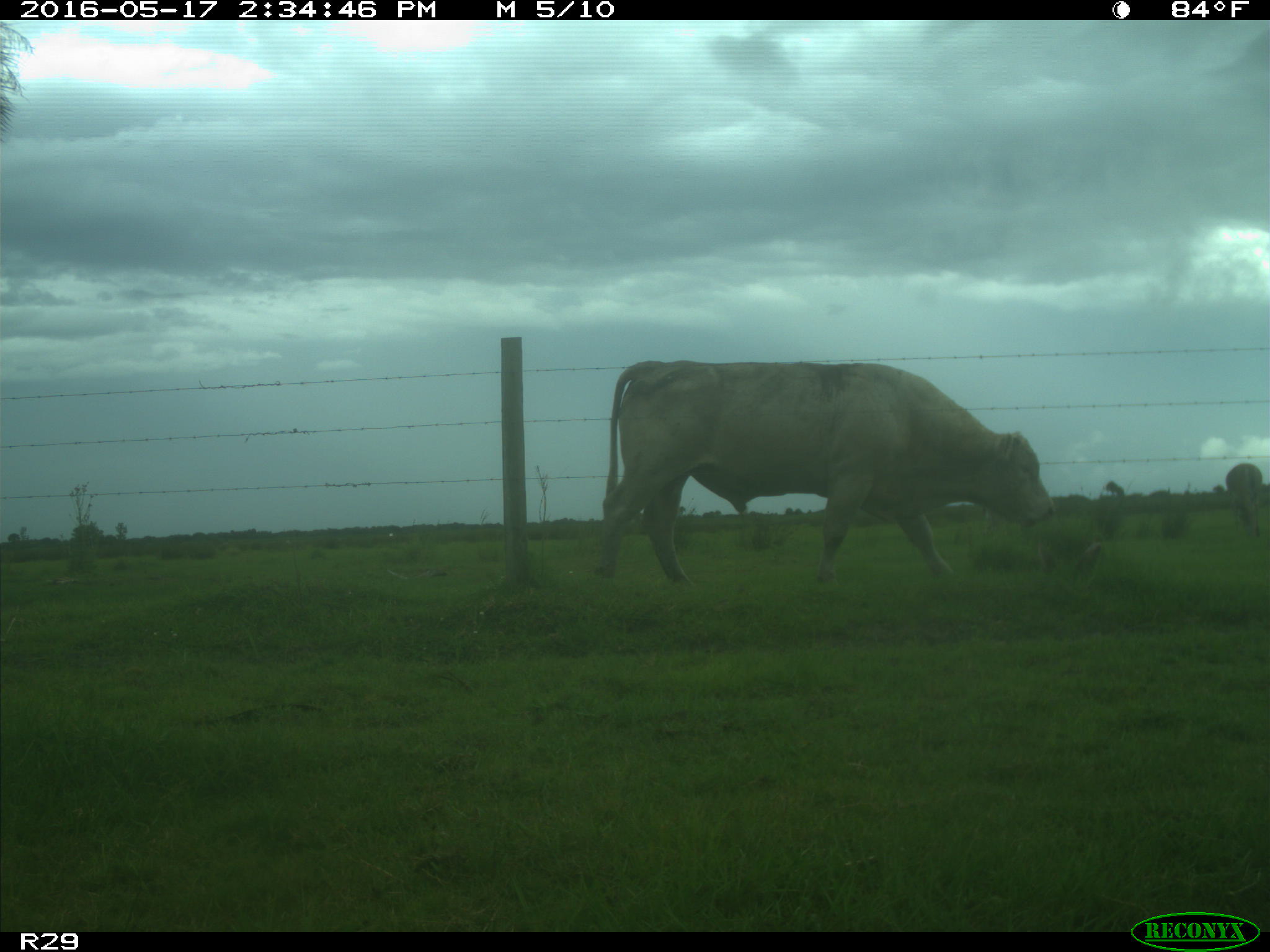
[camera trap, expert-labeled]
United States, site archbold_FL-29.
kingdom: Animalia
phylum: Chordata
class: Mammalia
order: Artiodactyla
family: Bovidae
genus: Bos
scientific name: Bos taurus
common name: domestic cow